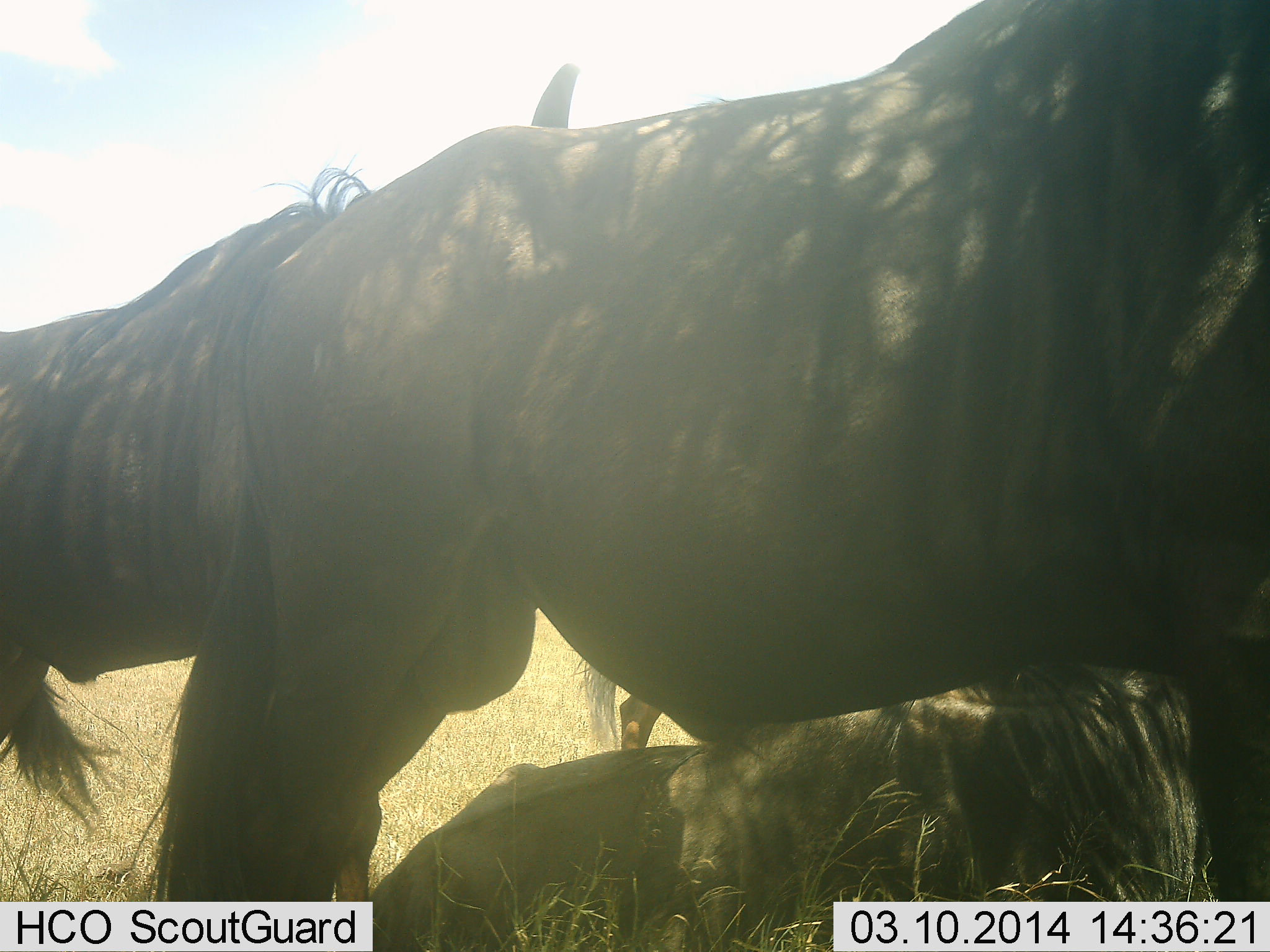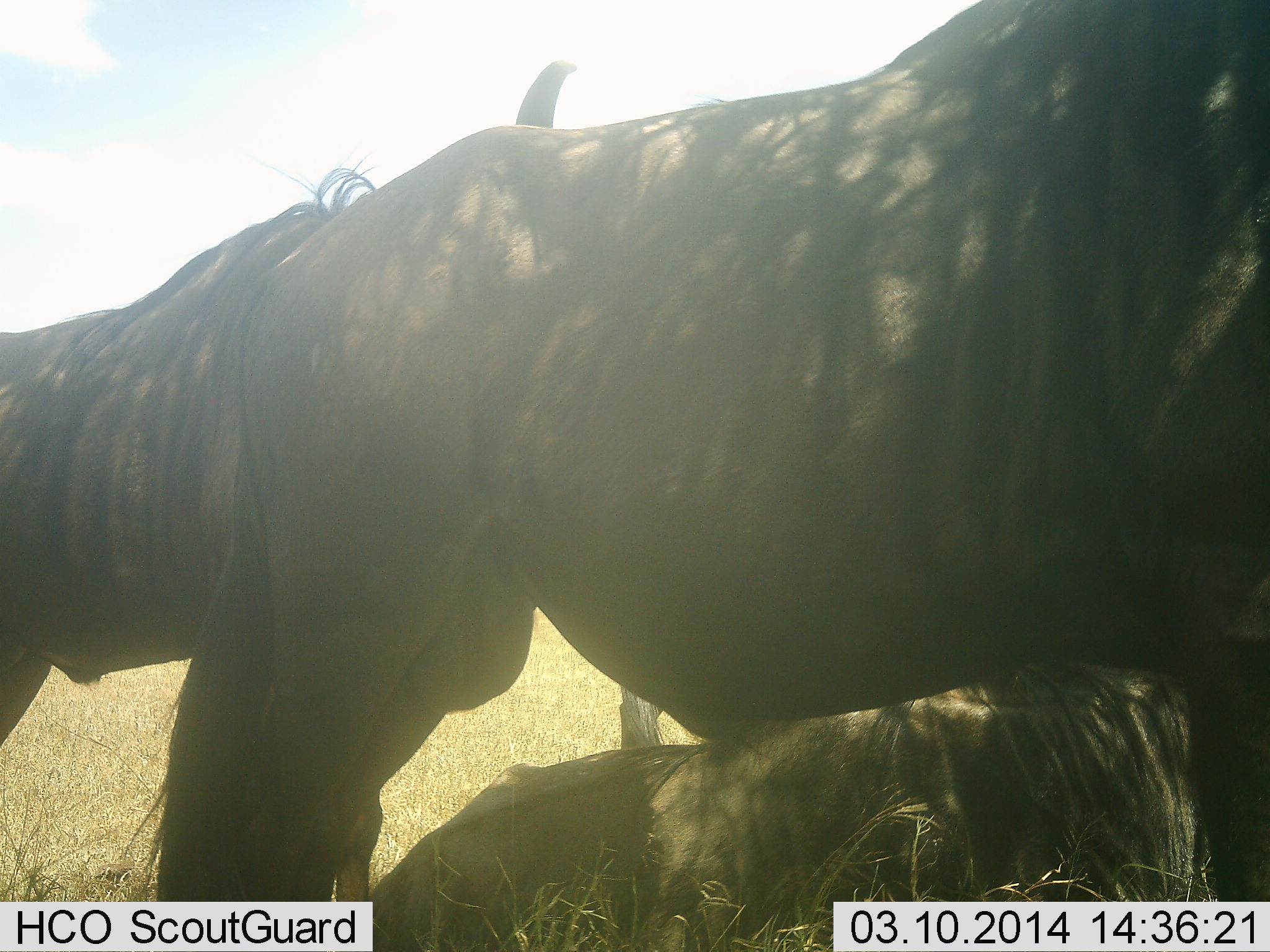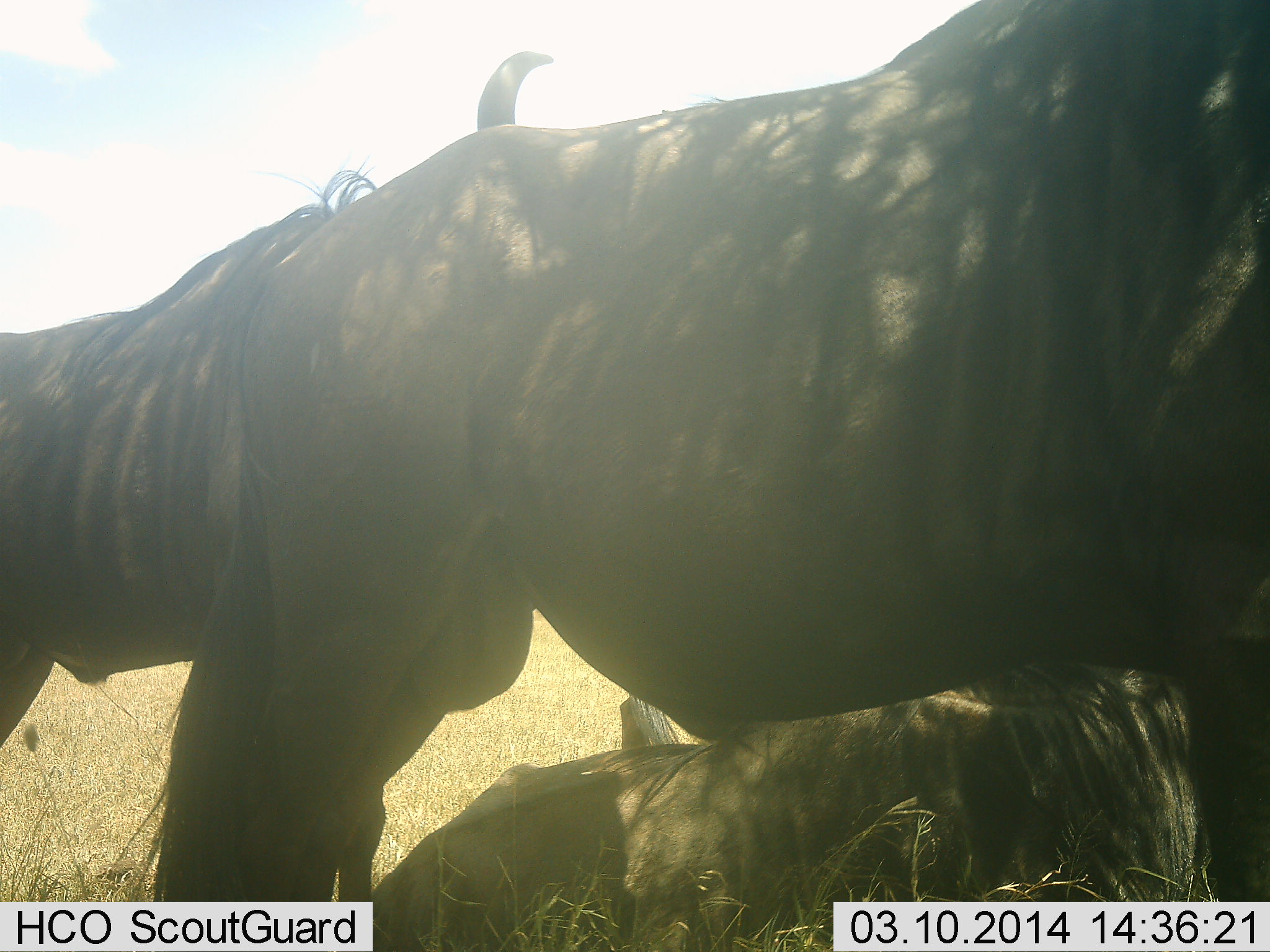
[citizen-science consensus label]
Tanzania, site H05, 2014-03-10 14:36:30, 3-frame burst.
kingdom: Animalia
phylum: Chordata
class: Mammalia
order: Artiodactyla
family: Bovidae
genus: Connochaetes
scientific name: Connochaetes taurinus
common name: blue wildebeest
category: wildebeest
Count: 4.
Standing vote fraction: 70%.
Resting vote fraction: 100%.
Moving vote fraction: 0%.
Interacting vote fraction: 0%.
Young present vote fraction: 0%.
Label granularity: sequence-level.